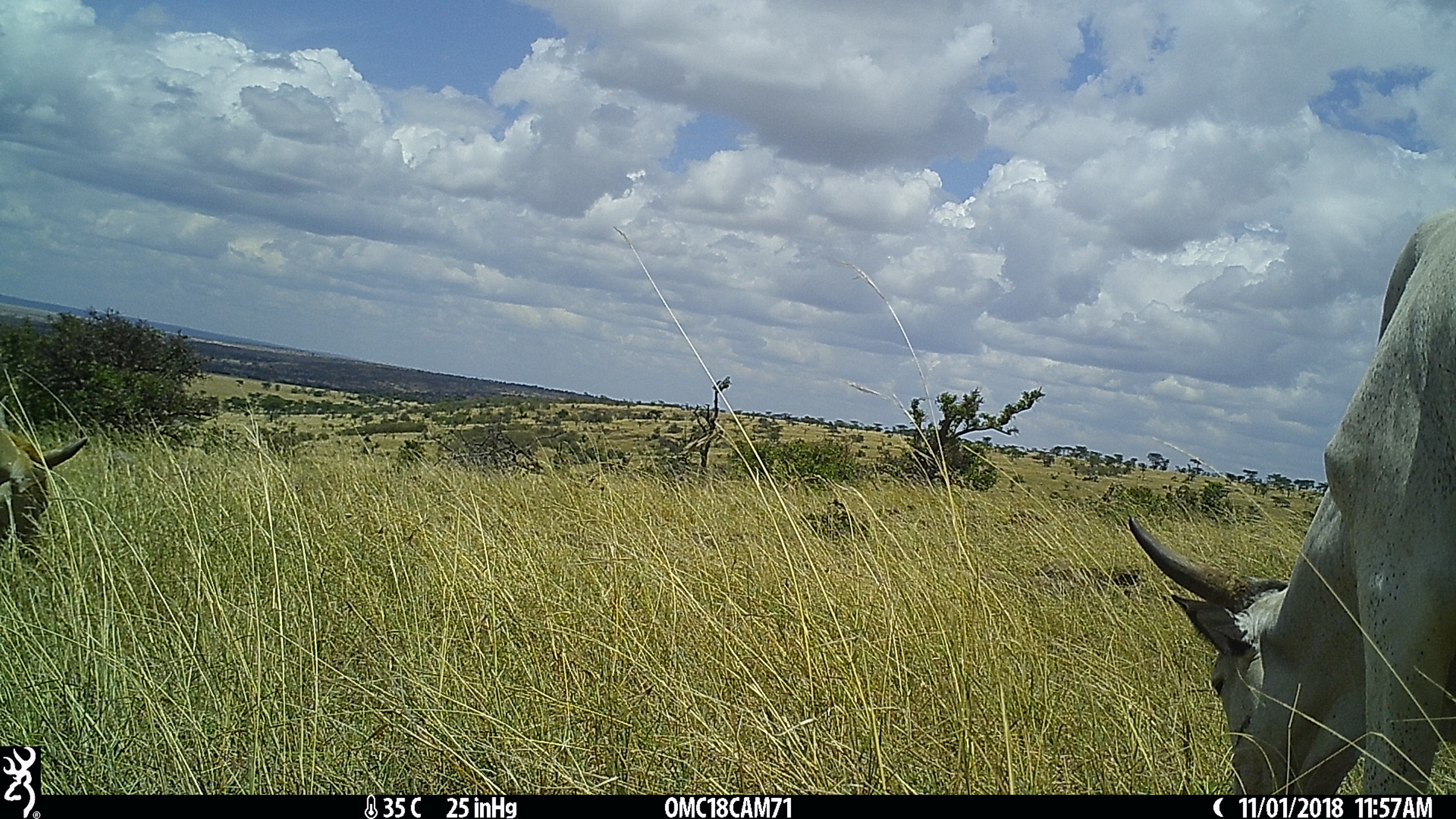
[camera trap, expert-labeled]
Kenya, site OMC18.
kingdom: Animalia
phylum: Chordata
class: Mammalia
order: Artiodactyla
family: Bovidae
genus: Bos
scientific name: Bos taurus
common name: cattle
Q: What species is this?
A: Cattle (Bos taurus).